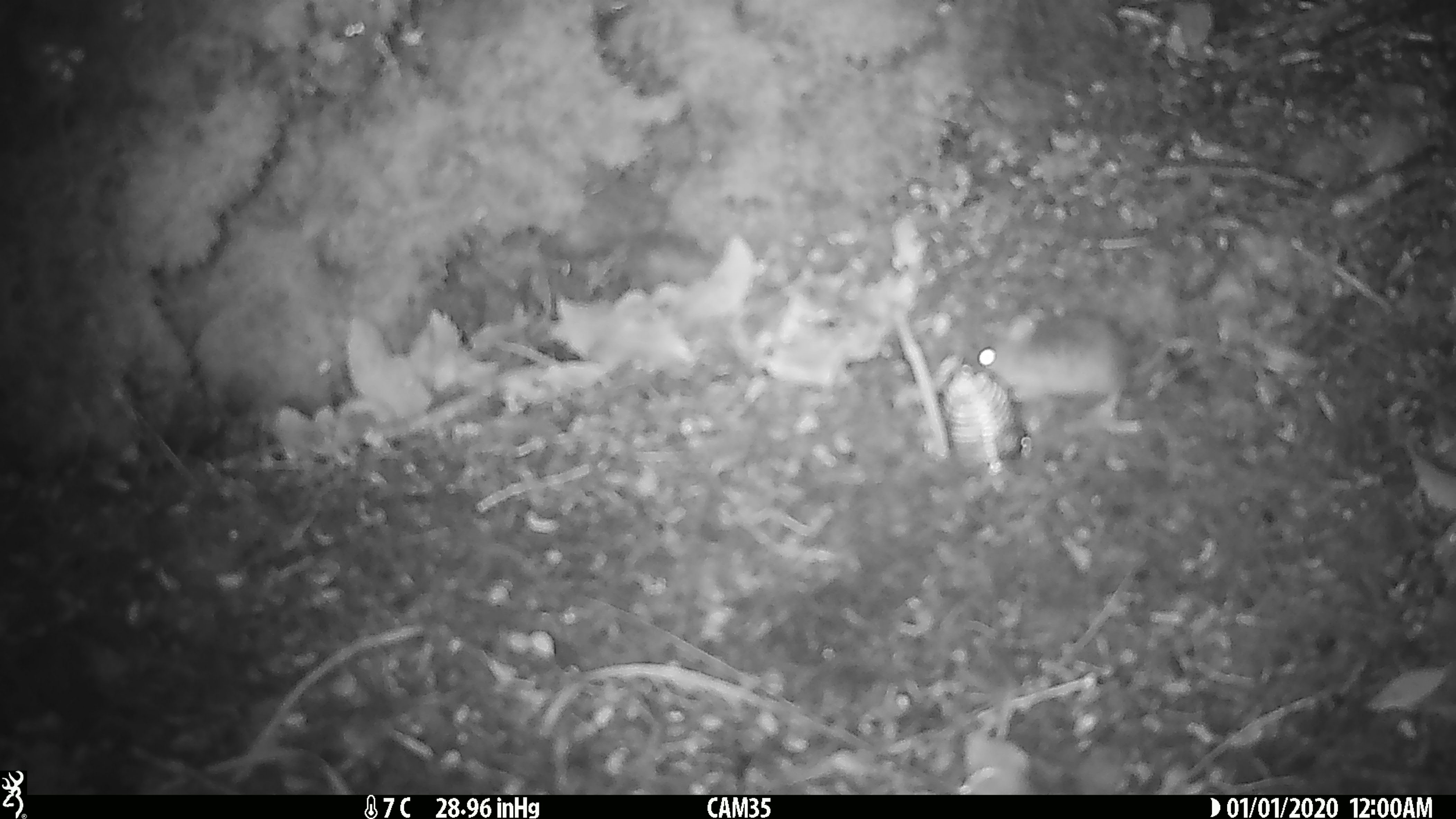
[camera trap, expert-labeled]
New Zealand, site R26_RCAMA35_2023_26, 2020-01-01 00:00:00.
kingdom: Animalia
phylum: Chordata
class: Mammalia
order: Rodentia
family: Muridae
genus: Mus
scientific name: Mus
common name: mouse